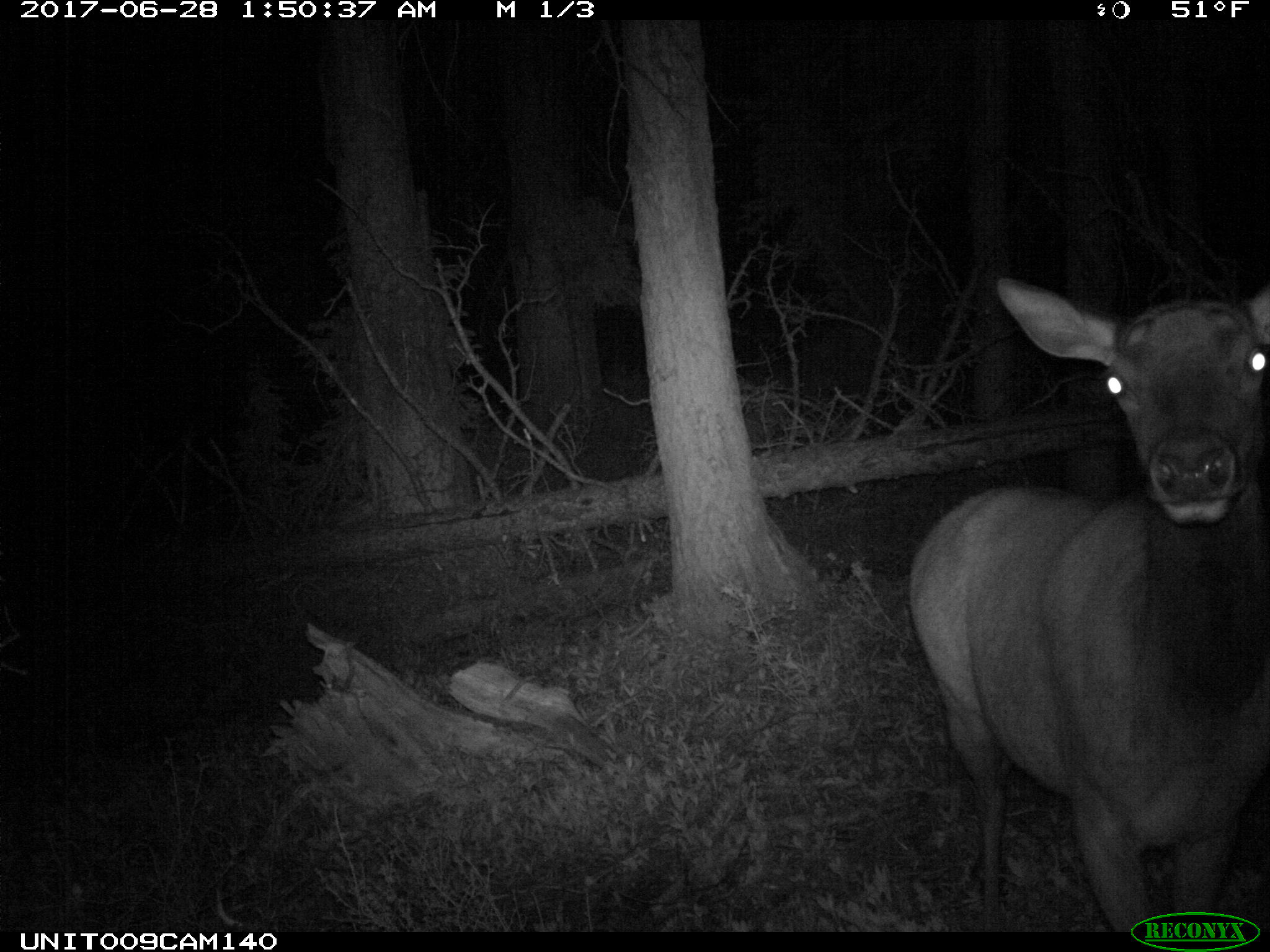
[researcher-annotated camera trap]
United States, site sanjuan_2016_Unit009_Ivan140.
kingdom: Animalia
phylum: Chordata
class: Mammalia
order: Artiodactyla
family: Cervidae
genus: Cervus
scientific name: Cervus elaphus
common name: red deer